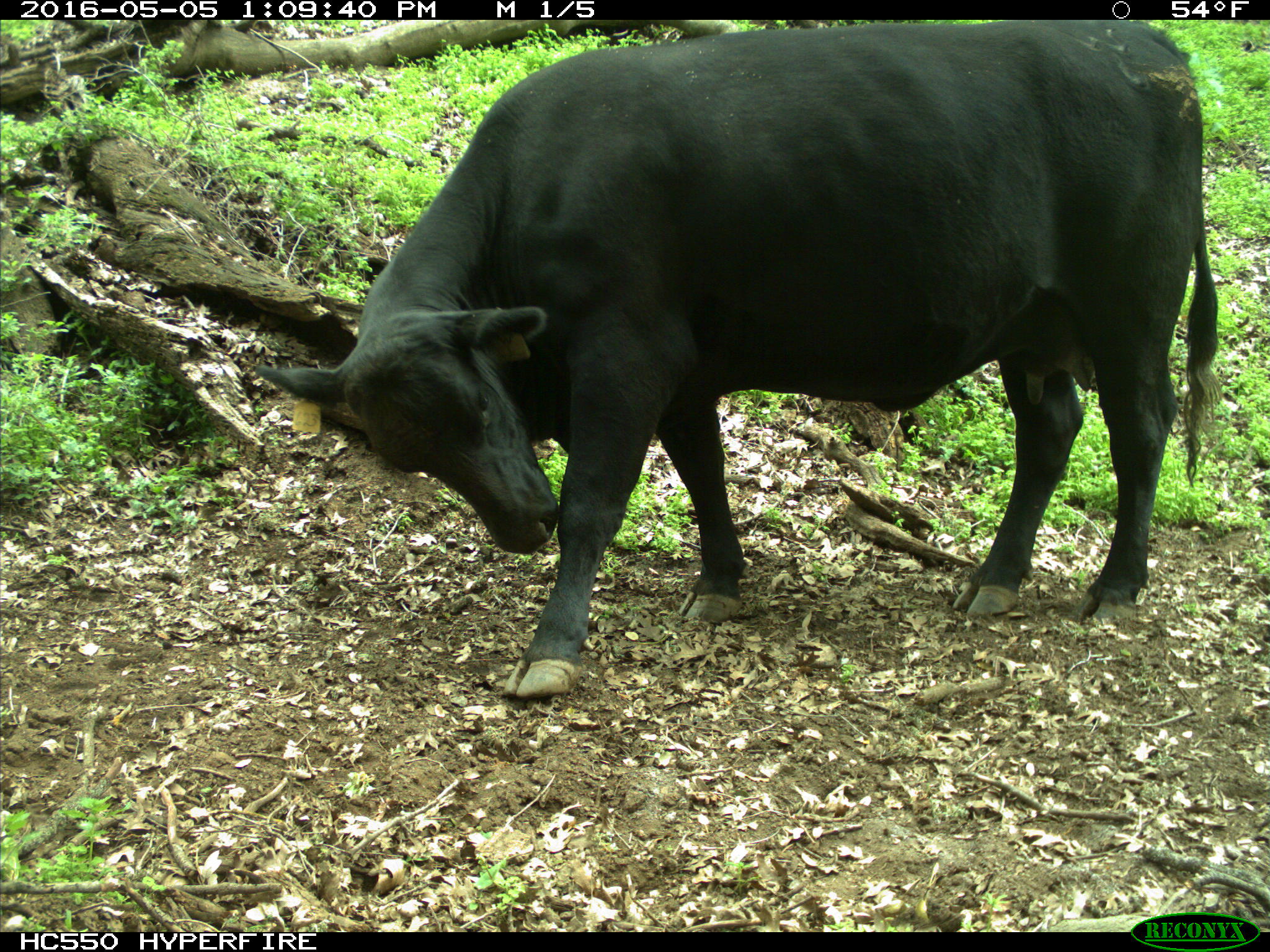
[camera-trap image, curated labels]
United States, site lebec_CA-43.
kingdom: Animalia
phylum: Chordata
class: Mammalia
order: Artiodactyla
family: Bovidae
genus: Bos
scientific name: Bos taurus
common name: domestic cow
Bos taurus (domestic cow).